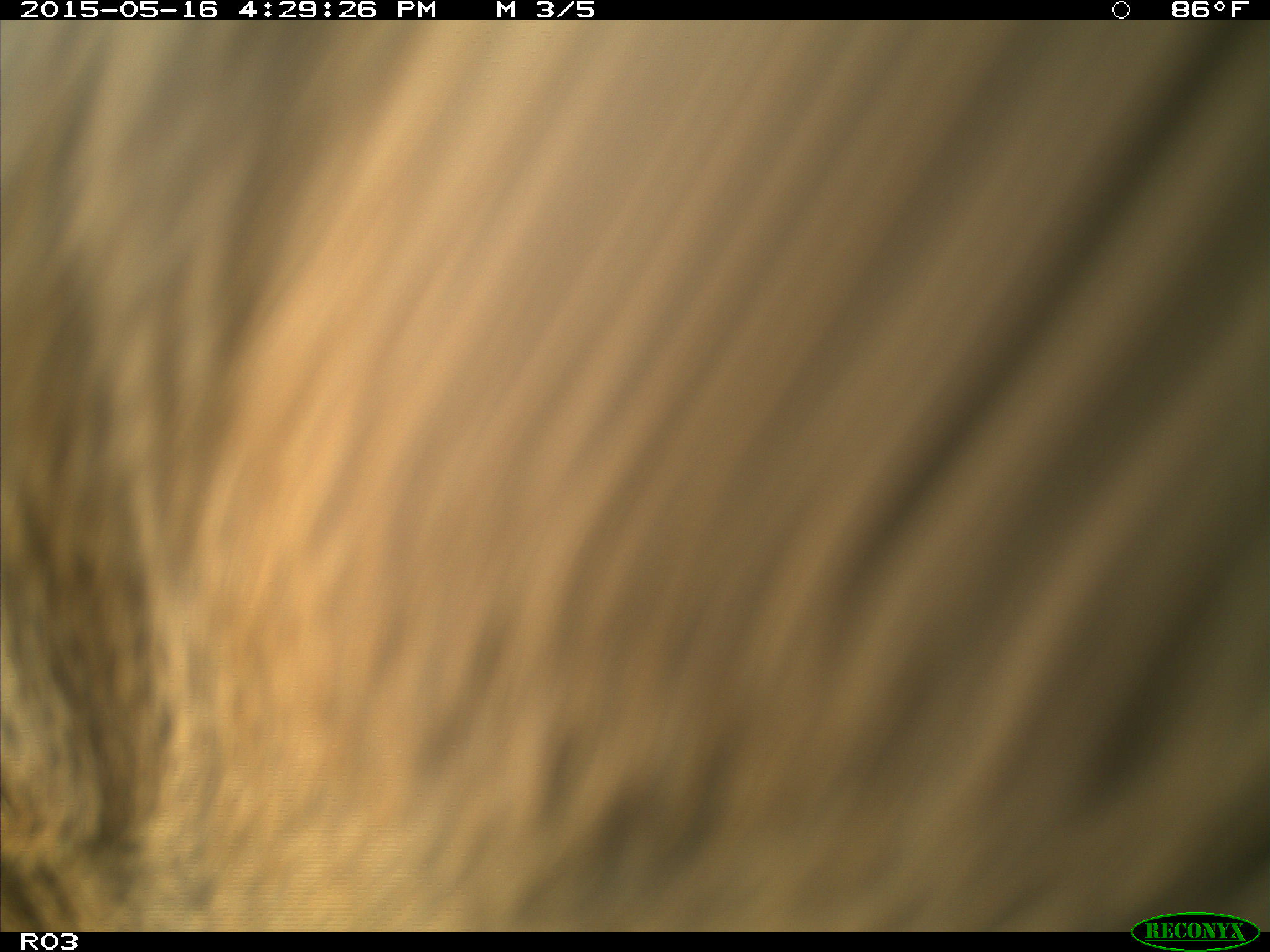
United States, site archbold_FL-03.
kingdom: Animalia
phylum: Chordata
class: Mammalia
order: Artiodactyla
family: Bovidae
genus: Bos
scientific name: Bos taurus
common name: domestic cow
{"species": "Bos taurus (domestic cow)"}